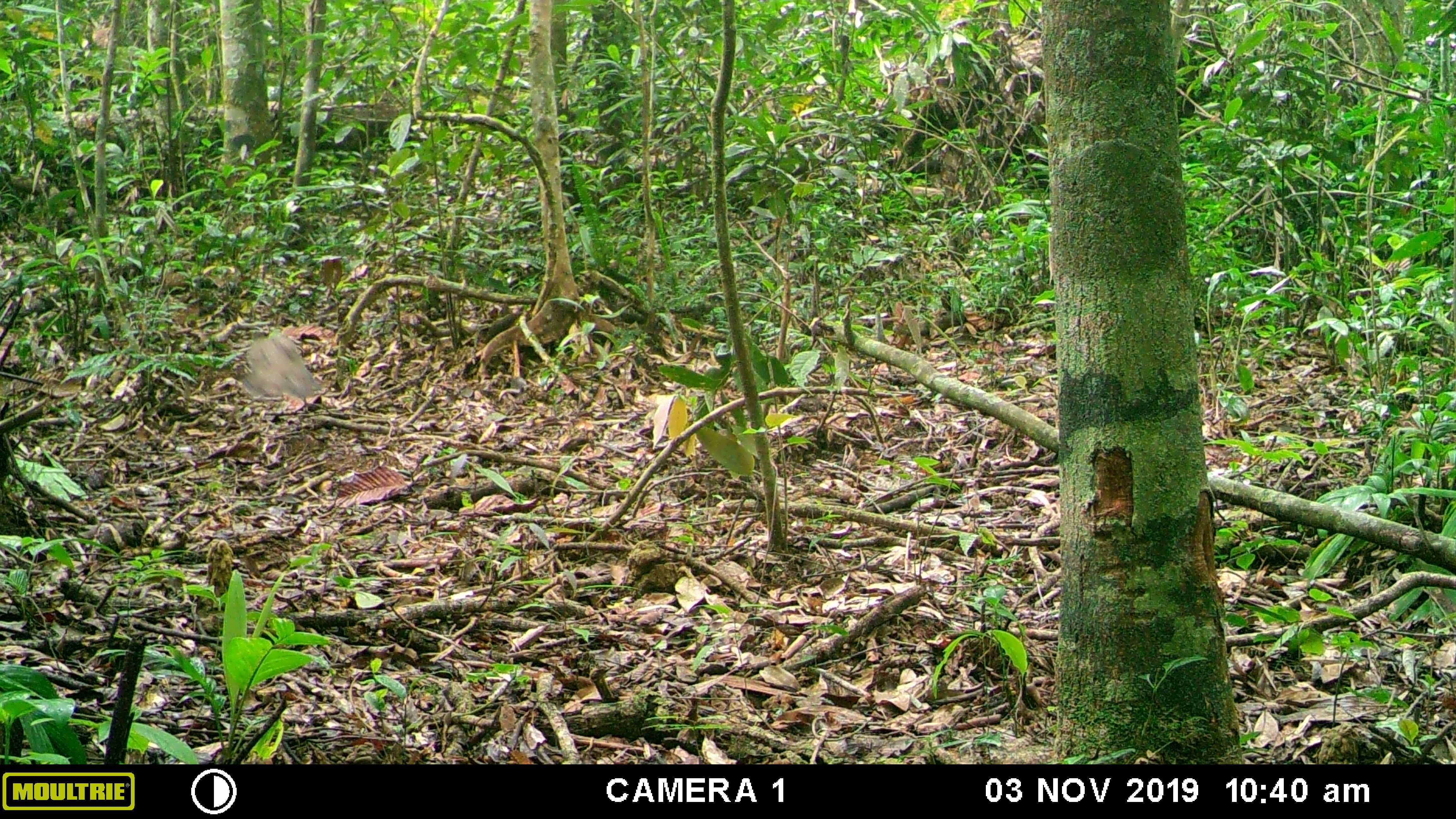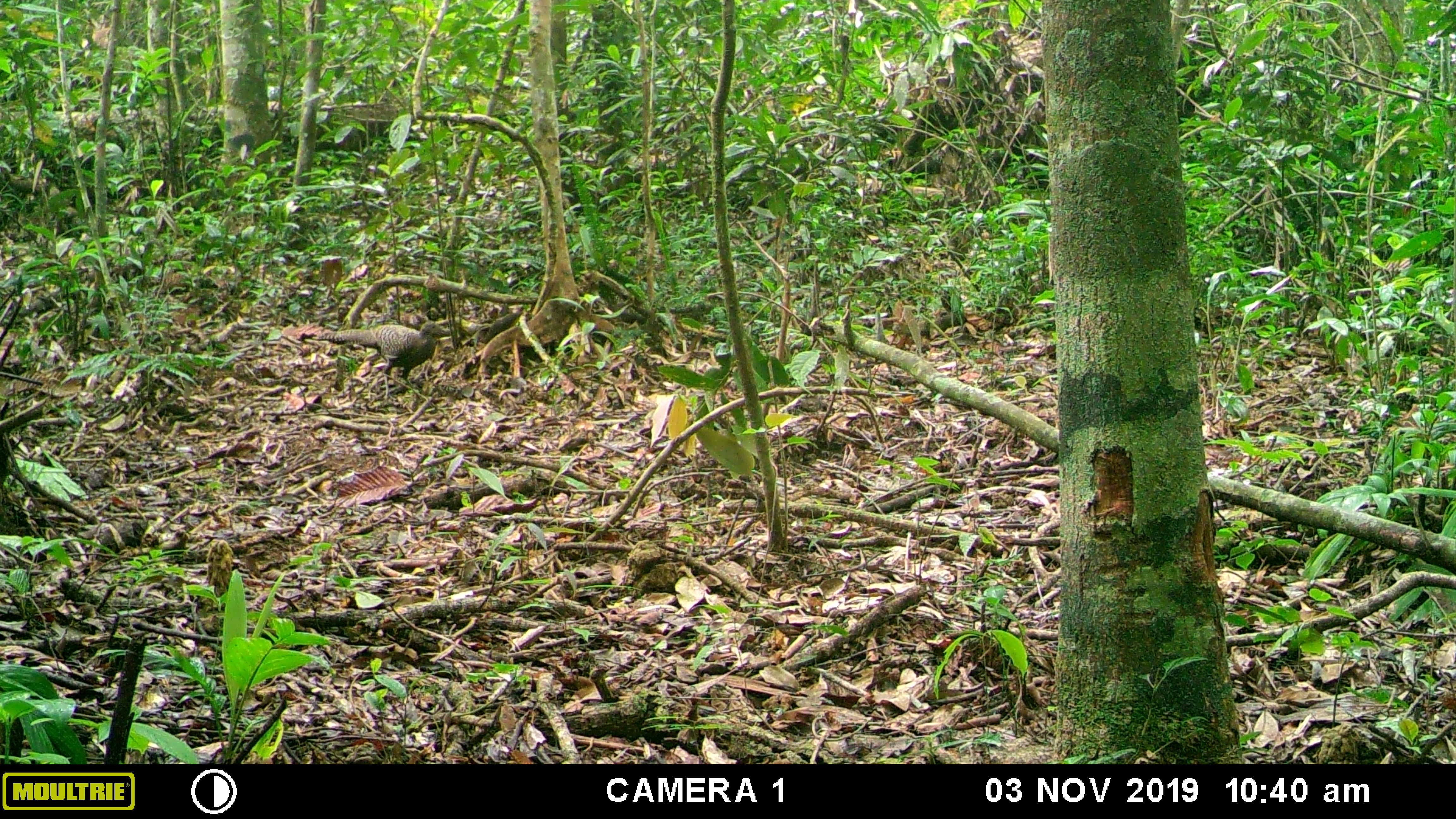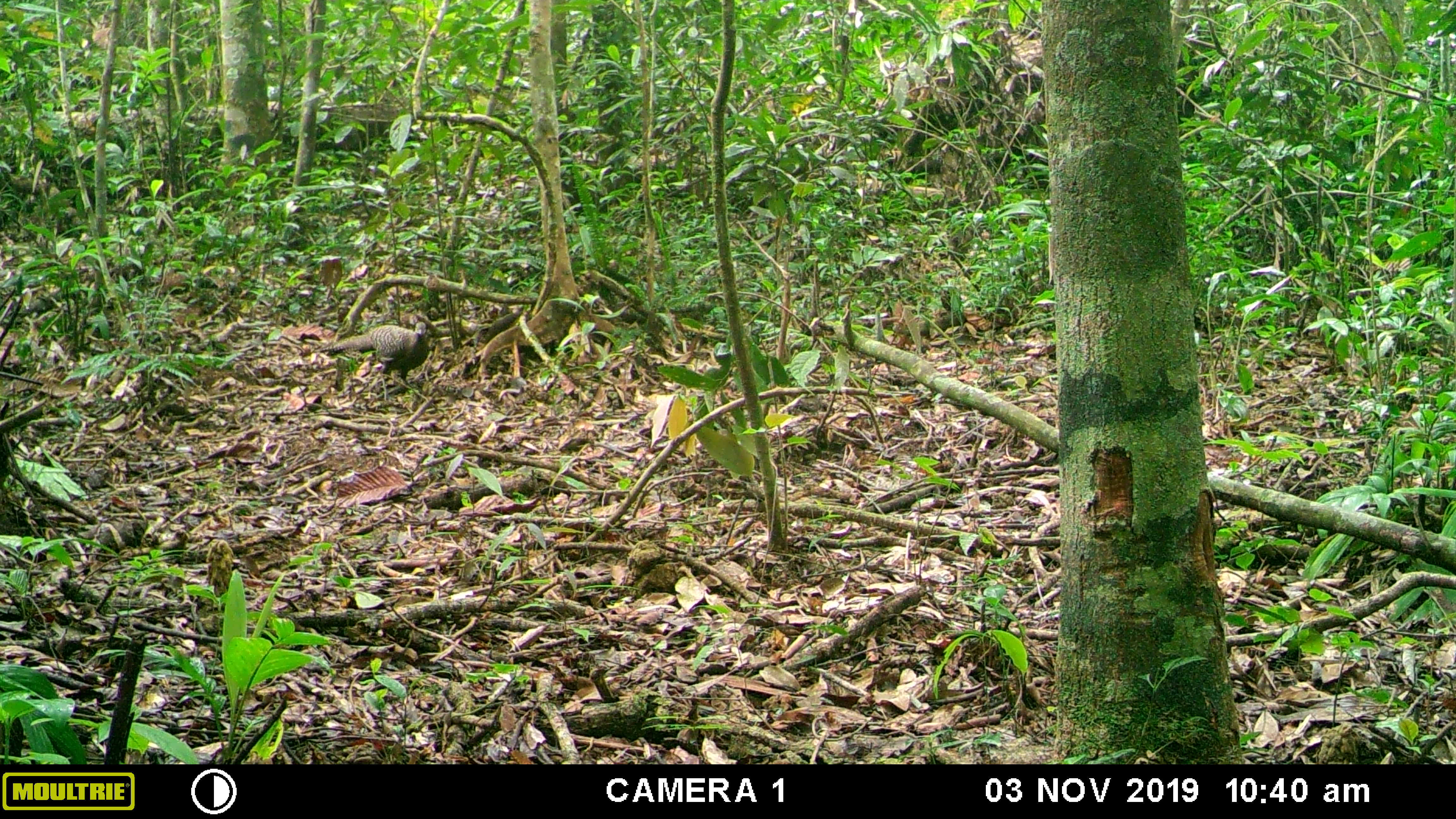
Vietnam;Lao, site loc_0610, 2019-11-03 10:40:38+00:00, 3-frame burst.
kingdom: Animalia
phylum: Chordata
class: Aves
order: Galliformes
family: Phasianidae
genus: Polyplectron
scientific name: Polyplectron bicalcaratum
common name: gray peacock-pheasant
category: grey peacock pheasant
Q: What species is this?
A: Grey peacock pheasant (gray peacock-pheasant) (Polyplectron bicalcaratum).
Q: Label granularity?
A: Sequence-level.